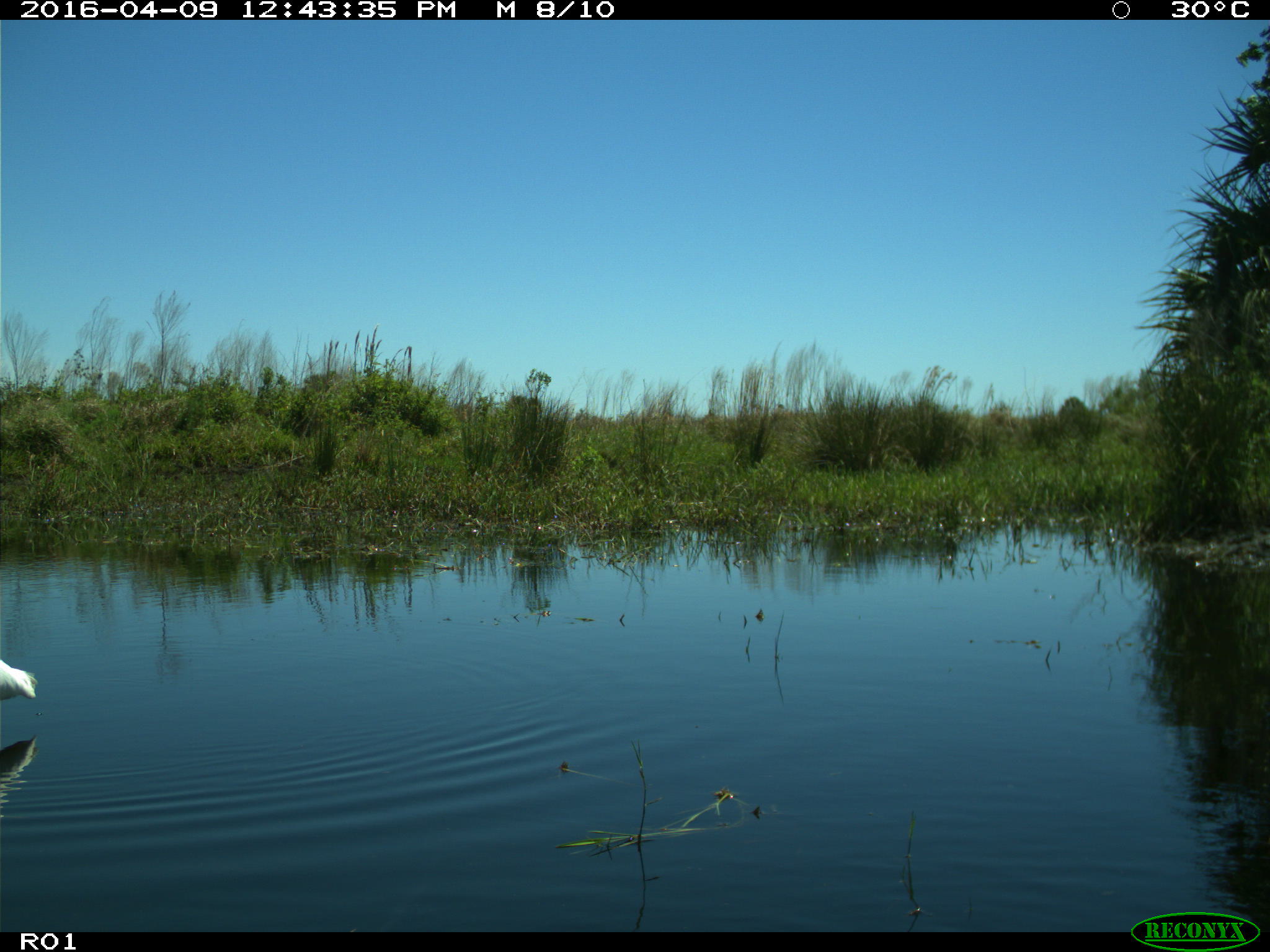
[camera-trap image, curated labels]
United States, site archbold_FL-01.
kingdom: Animalia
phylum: Chordata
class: Aves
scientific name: Aves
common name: birds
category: unidentified bird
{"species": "unidentified bird (birds) (Aves)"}